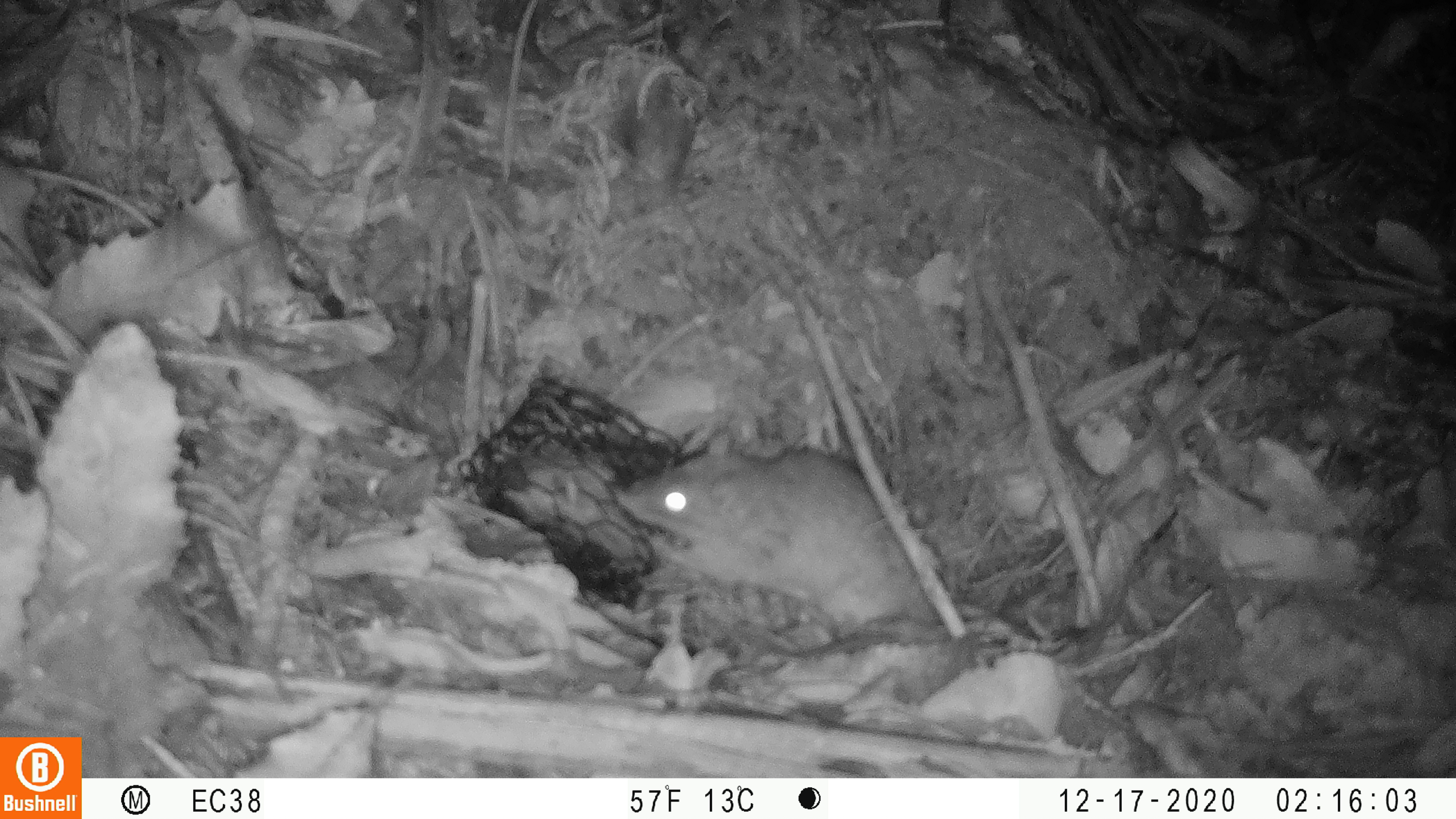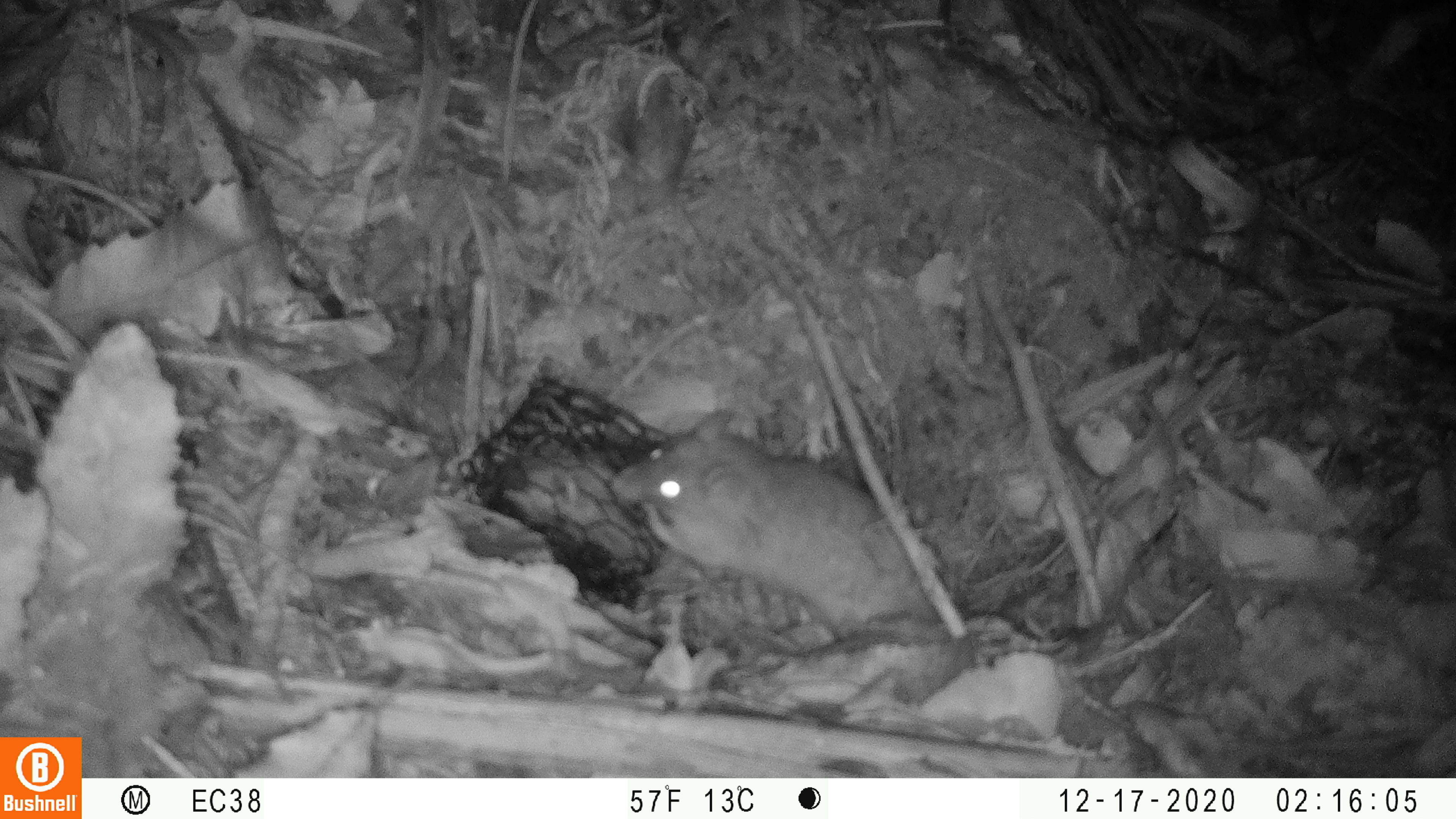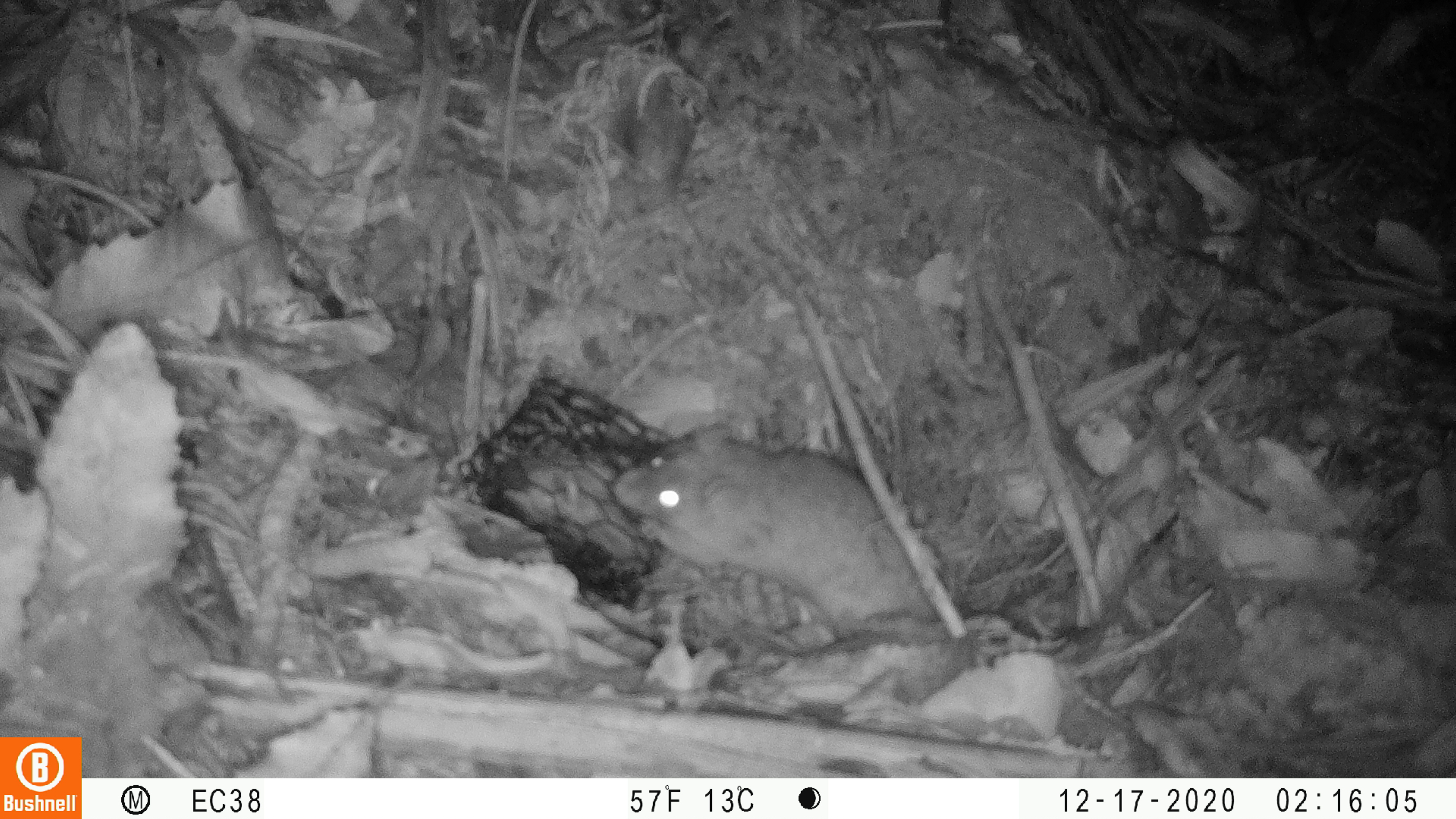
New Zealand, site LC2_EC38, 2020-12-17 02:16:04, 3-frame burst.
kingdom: Animalia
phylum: Chordata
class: Mammalia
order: Rodentia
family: Muridae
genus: Rattus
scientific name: Rattus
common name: rat